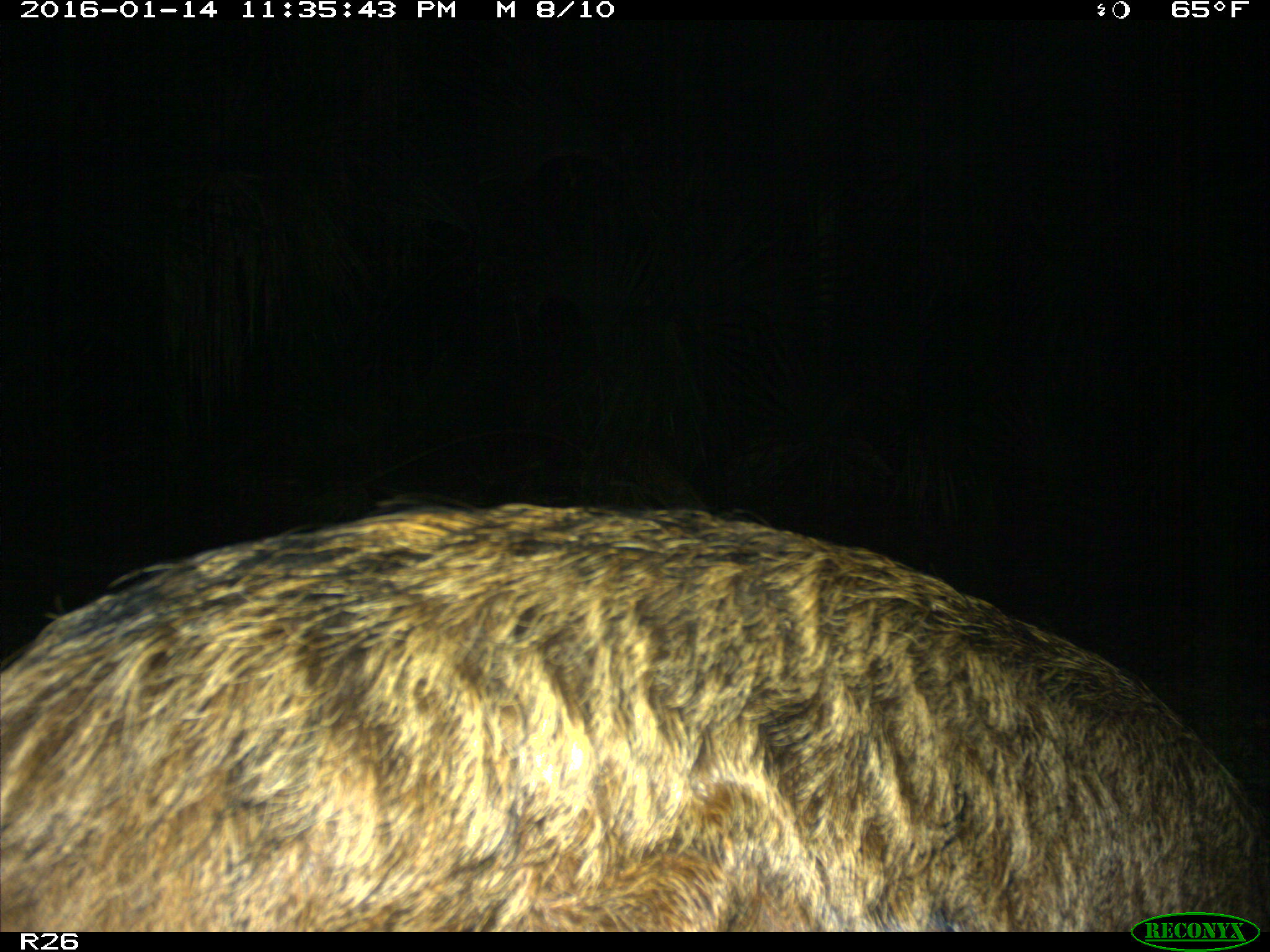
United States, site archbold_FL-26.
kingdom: Animalia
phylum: Chordata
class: Mammalia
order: Artiodactyla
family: Suidae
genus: Sus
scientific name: Sus scrofa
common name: wild boar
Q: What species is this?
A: Sus scrofa (wild boar).